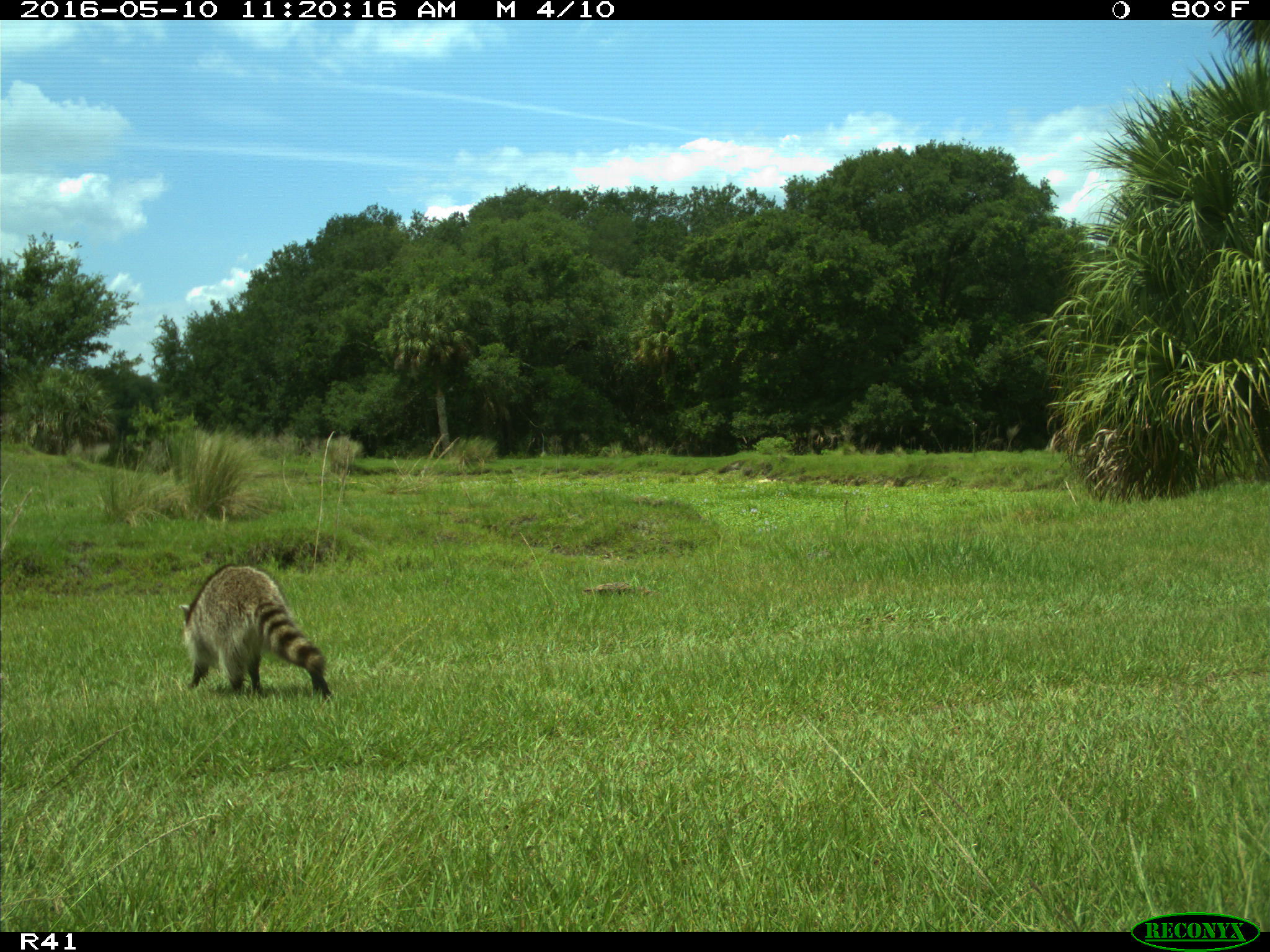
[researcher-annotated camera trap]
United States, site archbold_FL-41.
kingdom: Animalia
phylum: Chordata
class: Mammalia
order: Carnivora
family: Procyonidae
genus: Procyon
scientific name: Procyon lotor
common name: common raccoon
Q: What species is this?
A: Procyon lotor (common raccoon).